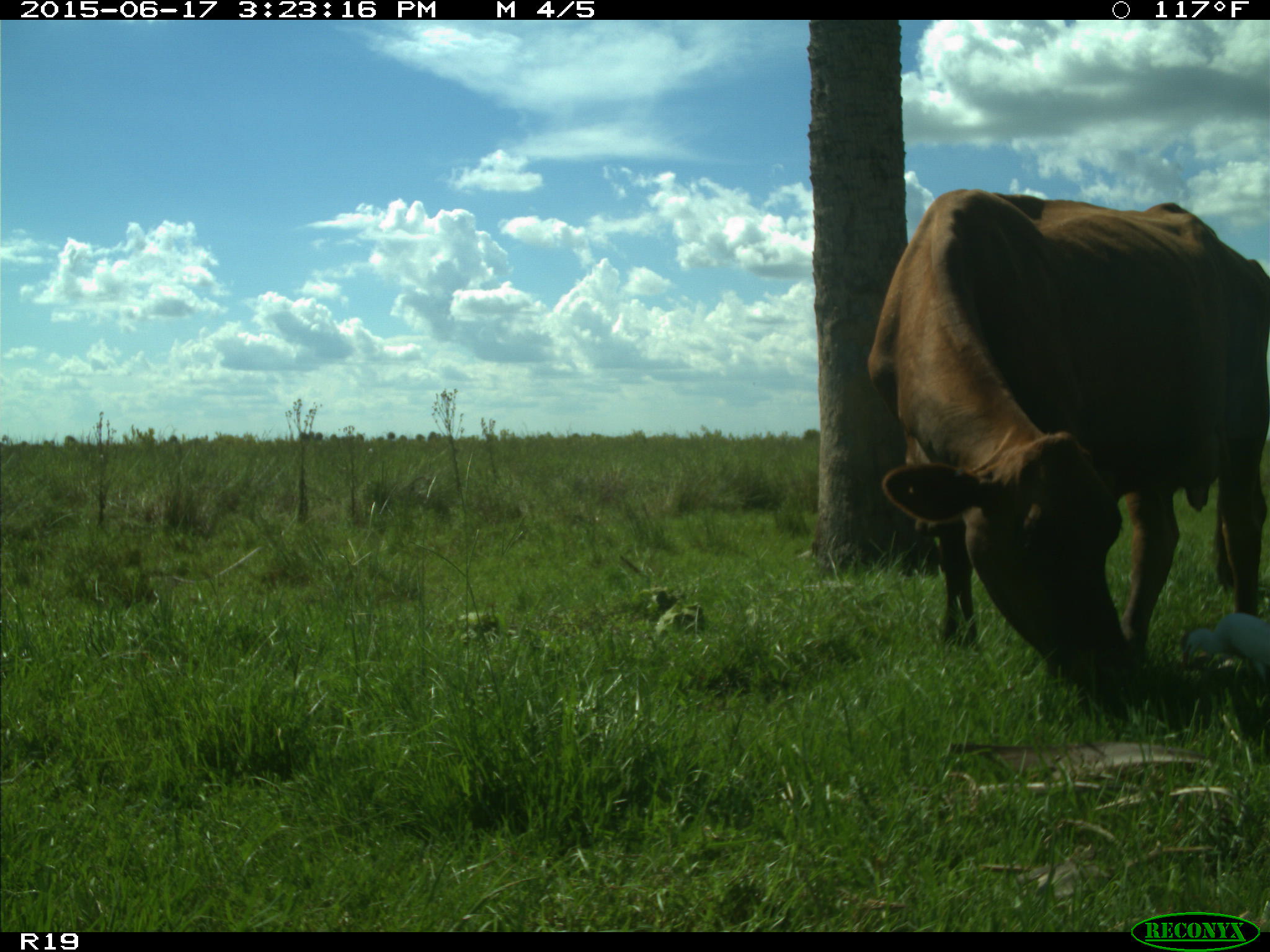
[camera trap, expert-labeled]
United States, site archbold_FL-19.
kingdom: Animalia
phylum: Chordata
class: Mammalia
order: Artiodactyla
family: Bovidae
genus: Bos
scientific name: Bos taurus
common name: domestic cow